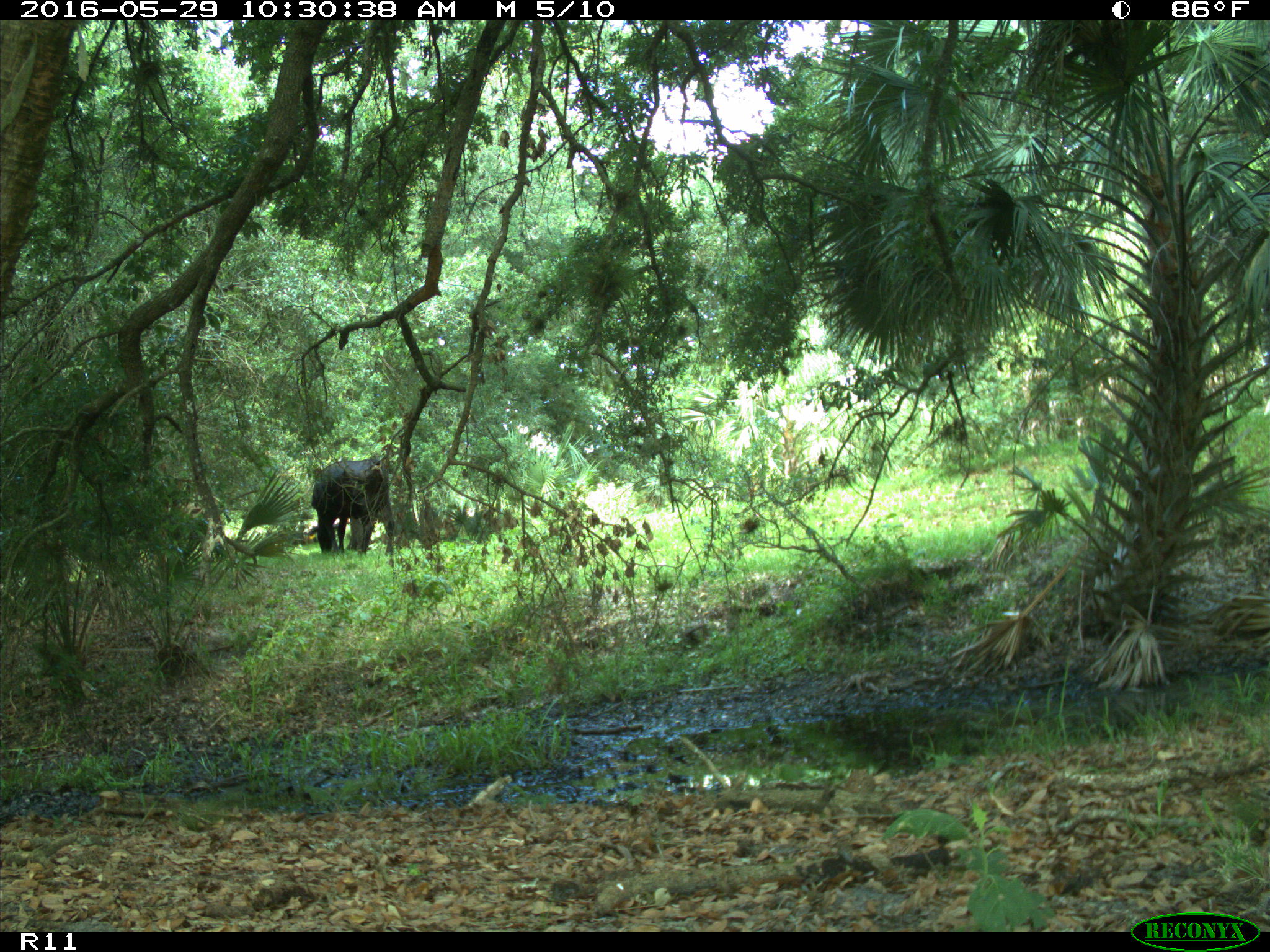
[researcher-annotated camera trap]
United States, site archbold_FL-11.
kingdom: Animalia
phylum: Chordata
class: Mammalia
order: Artiodactyla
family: Bovidae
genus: Bos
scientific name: Bos taurus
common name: domestic cow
Bos taurus (domestic cow).